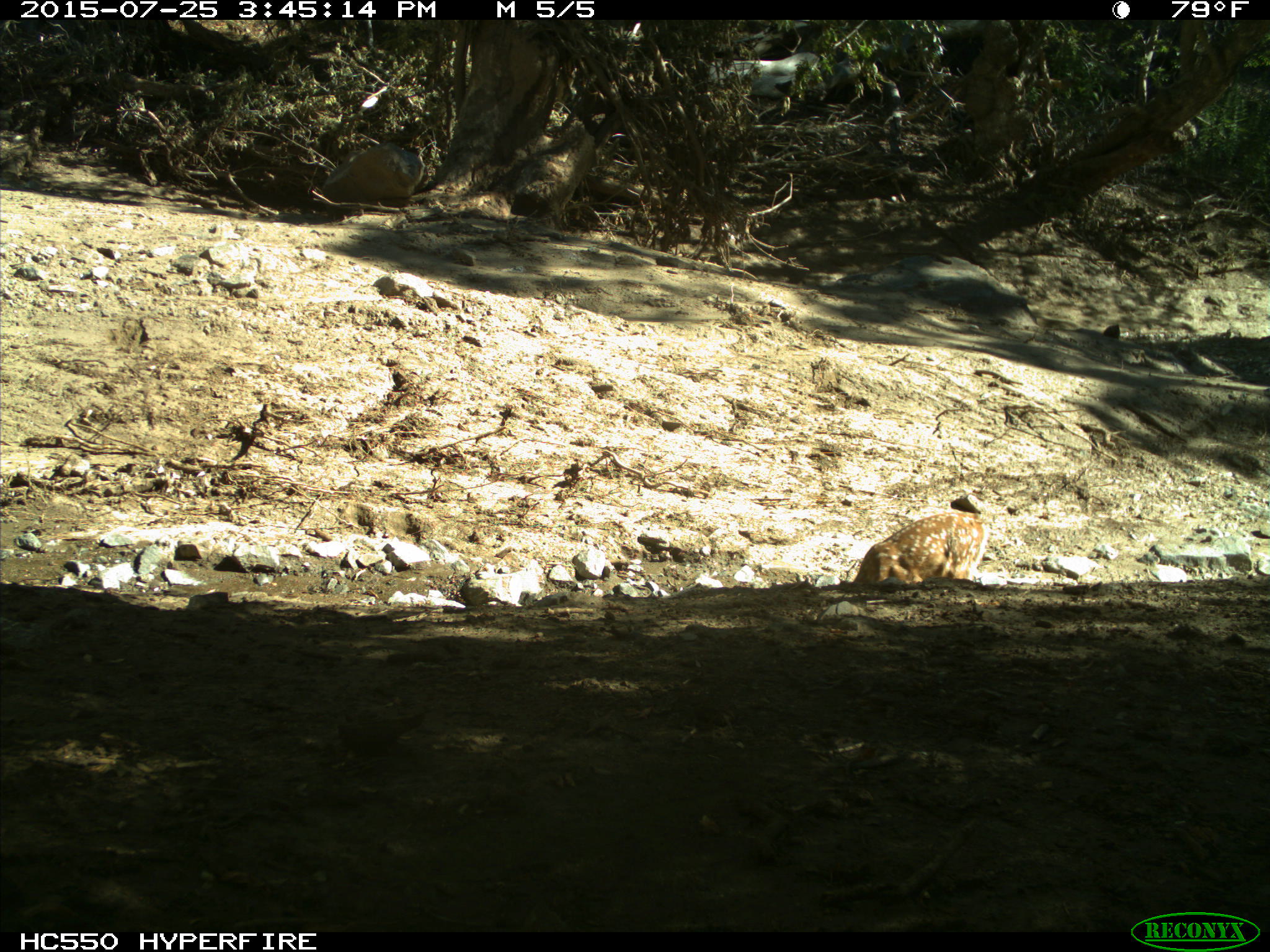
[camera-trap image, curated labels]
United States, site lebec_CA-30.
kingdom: Animalia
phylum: Chordata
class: Mammalia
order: Artiodactyla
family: Cervidae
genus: Odocoileus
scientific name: Odocoileus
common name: deer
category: unidentified deer